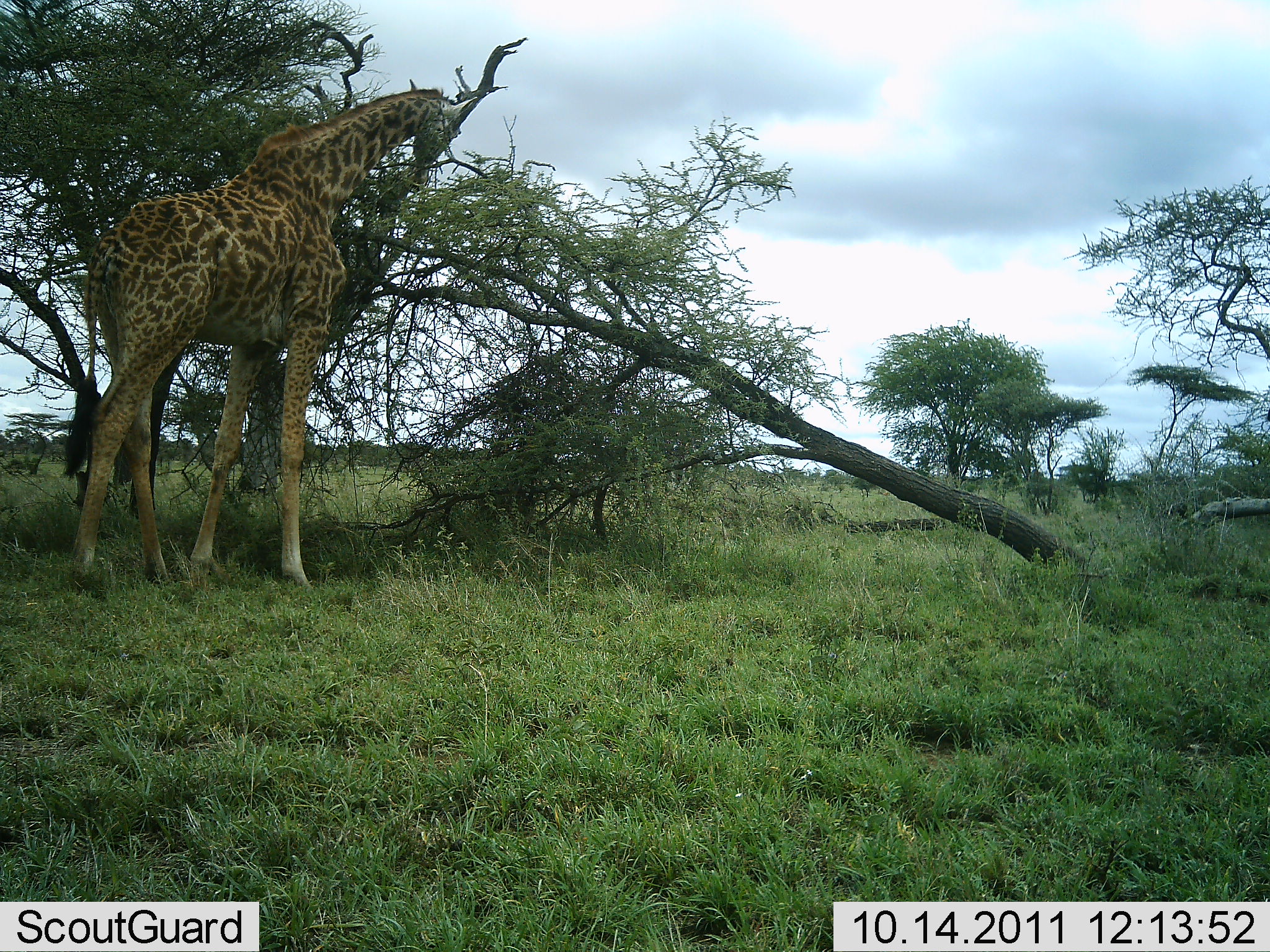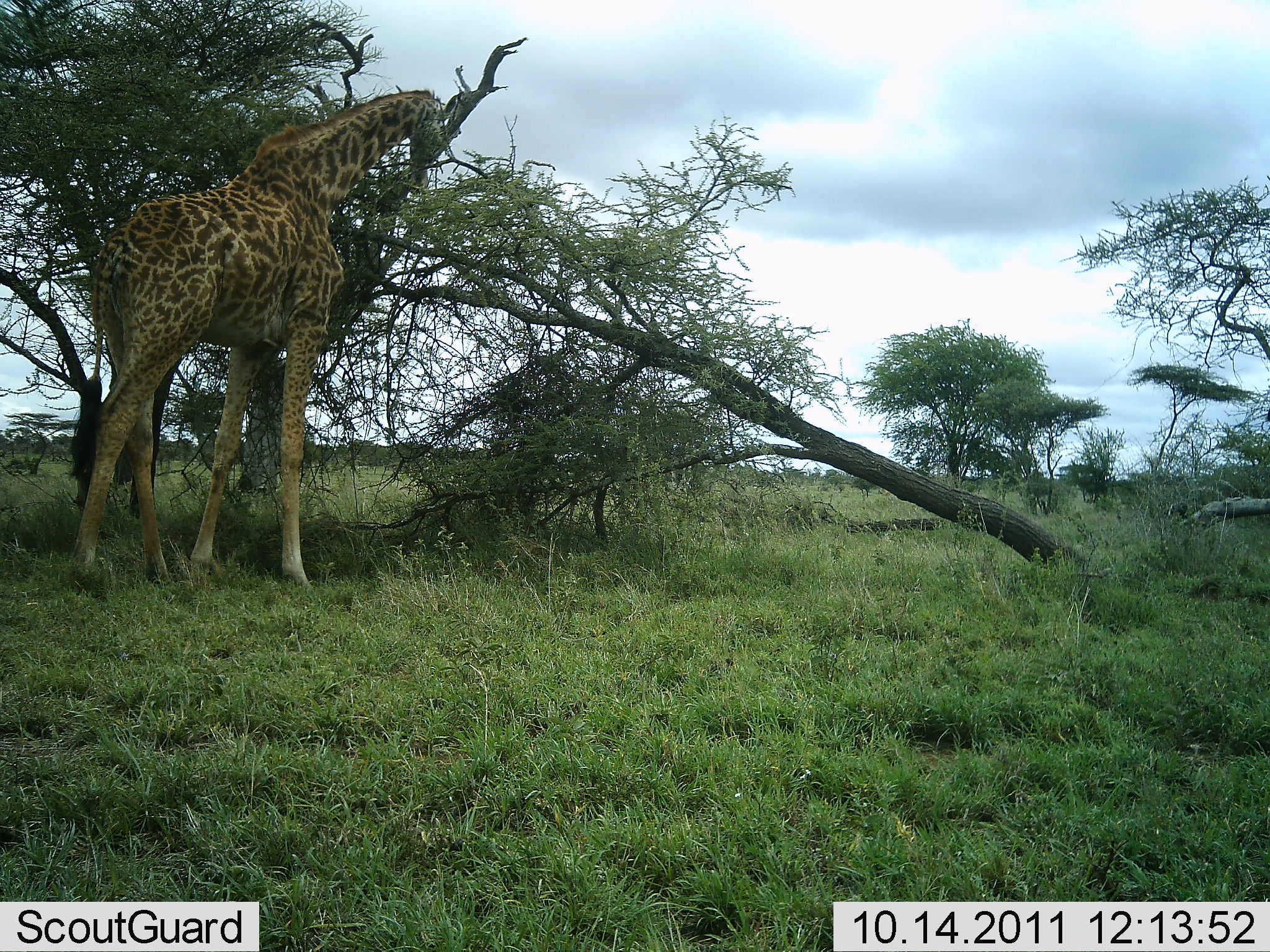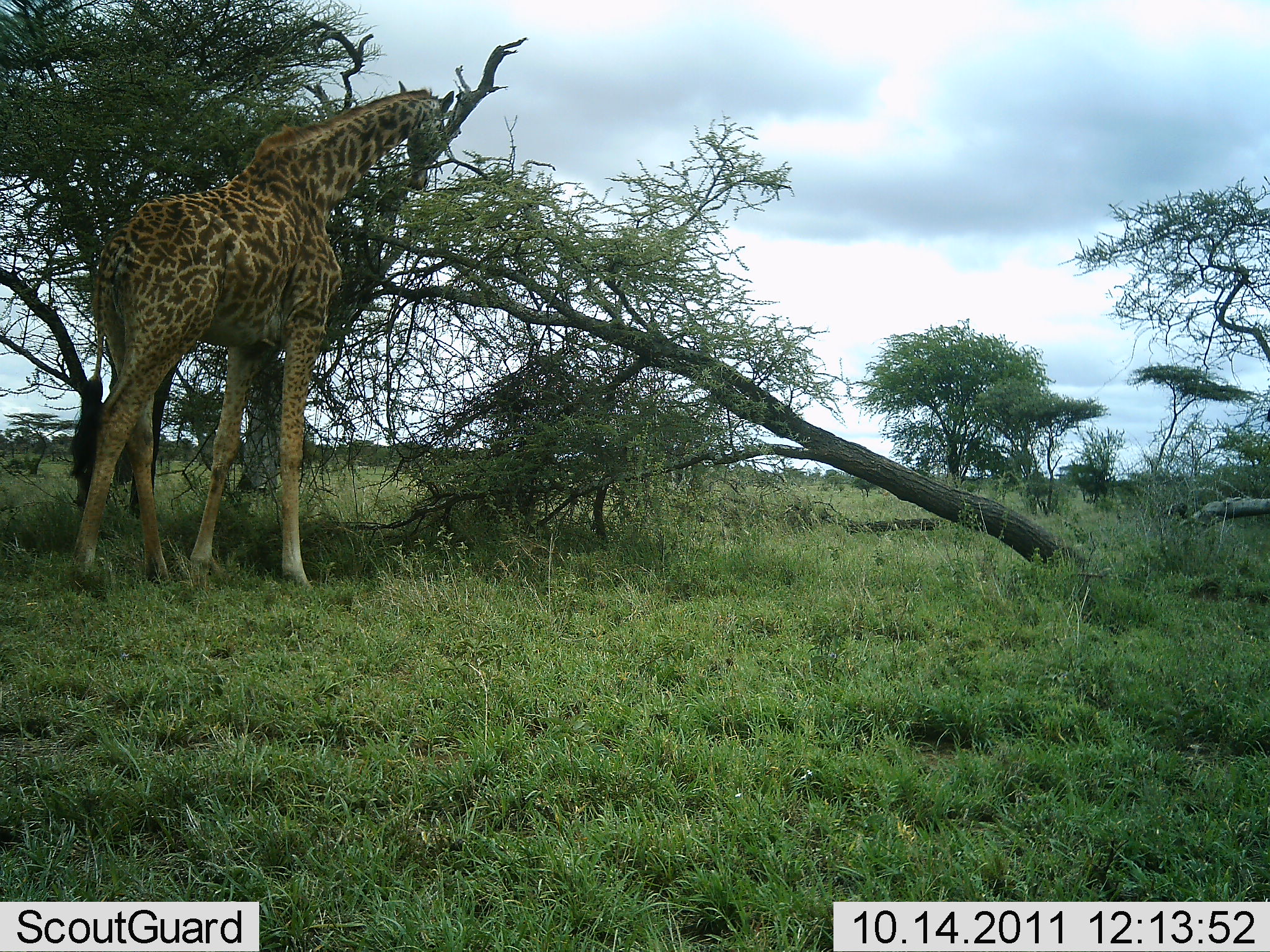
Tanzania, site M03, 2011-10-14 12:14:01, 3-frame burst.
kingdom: Animalia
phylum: Chordata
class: Mammalia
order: Artiodactyla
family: Giraffidae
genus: Giraffa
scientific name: Giraffa camelopardalis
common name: giraffe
Giraffe (Giraffa camelopardalis), count 1. Behavior (volunteer vote fractions): standing 42%, resting 0%, moving 0%, interacting 0%. Young present (vote fraction): 0%. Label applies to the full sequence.